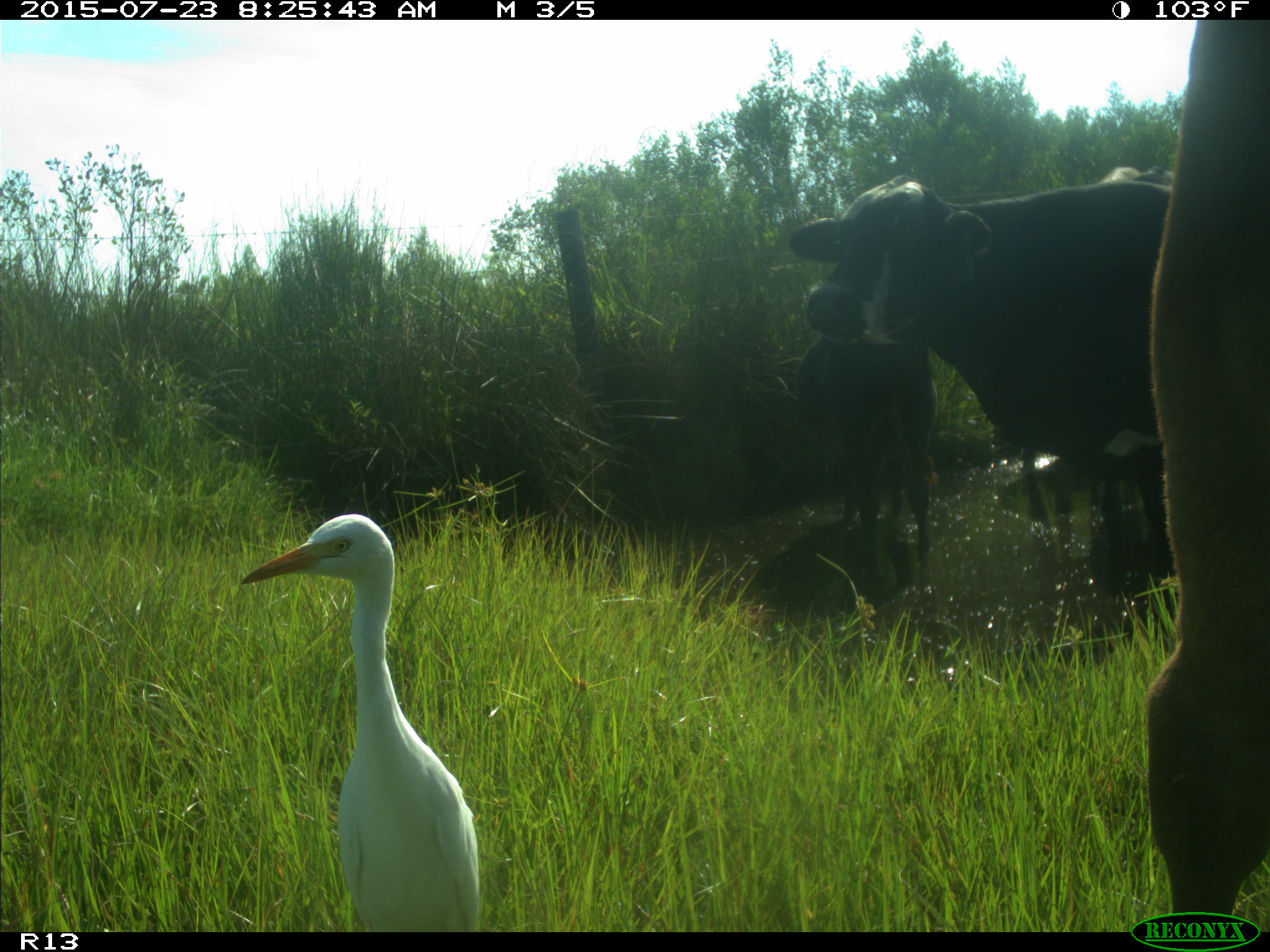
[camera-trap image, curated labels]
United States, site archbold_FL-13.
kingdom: Animalia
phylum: Chordata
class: Mammalia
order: Artiodactyla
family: Bovidae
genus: Bos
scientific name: Bos taurus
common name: domestic cow